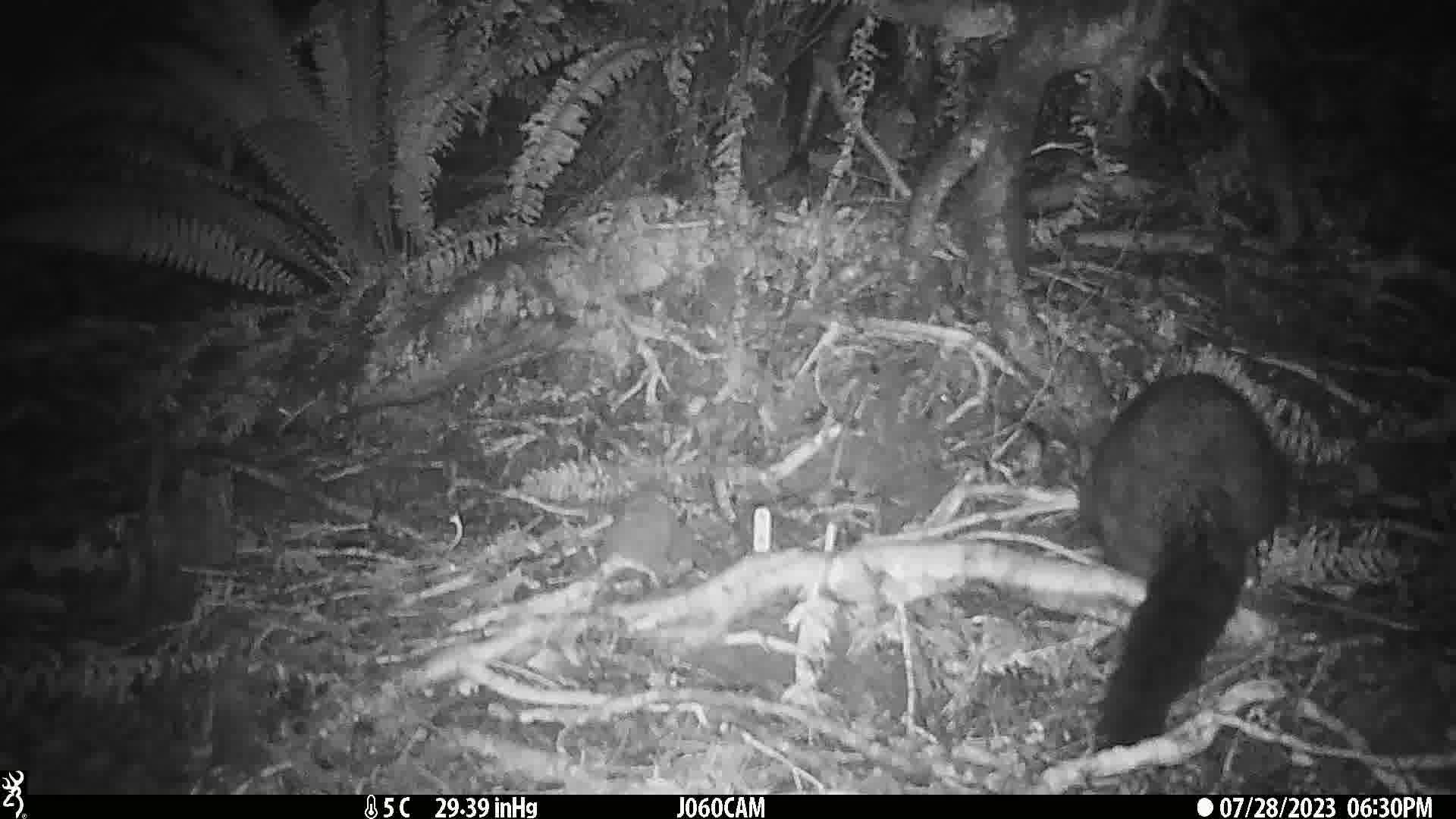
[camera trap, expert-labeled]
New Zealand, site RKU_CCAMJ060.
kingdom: Animalia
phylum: Chordata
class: Mammalia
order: Diprotodontia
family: Phalangeridae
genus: Trichosurus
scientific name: Trichosurus vulpecula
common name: common brushtail possum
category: possum